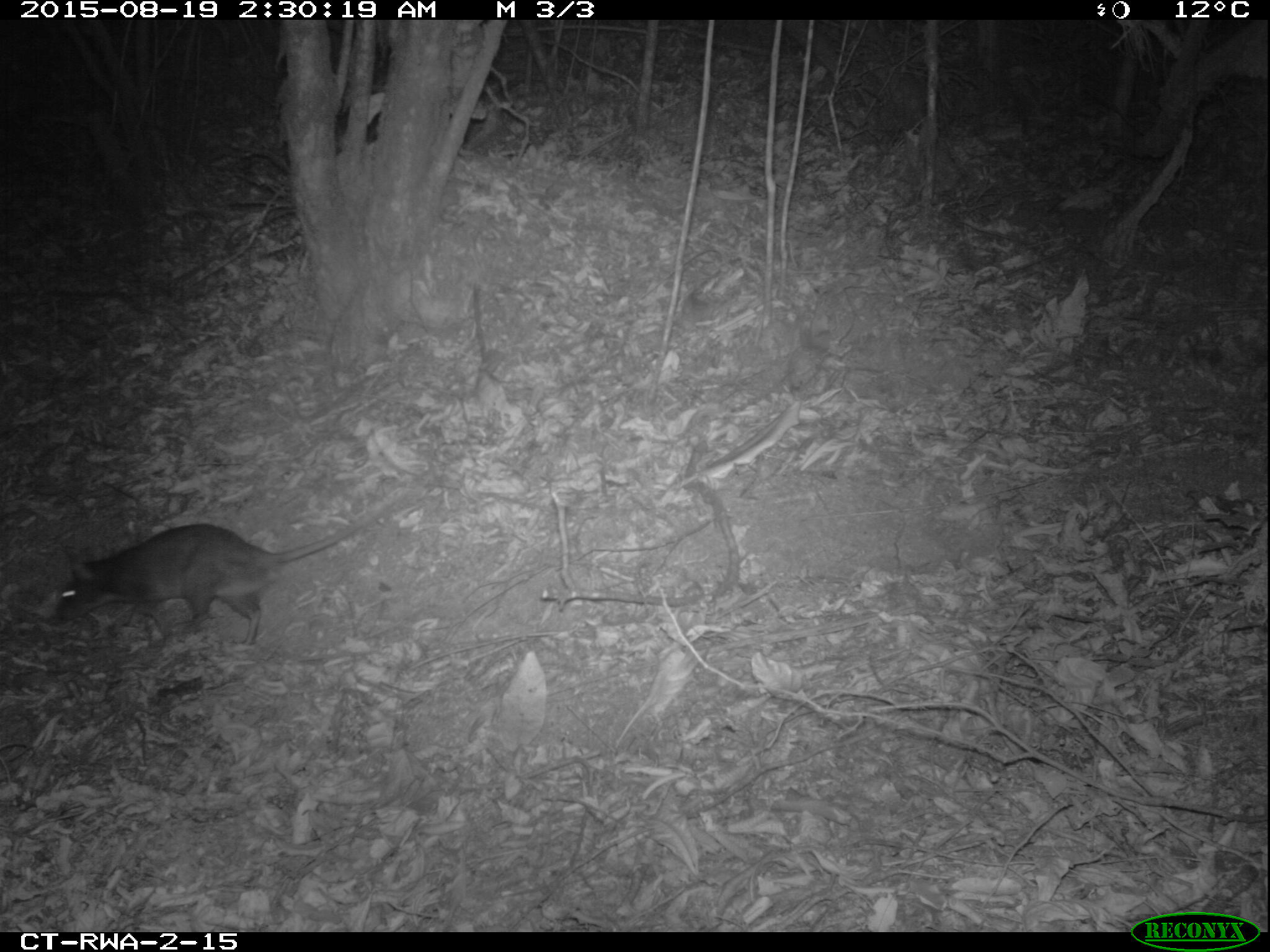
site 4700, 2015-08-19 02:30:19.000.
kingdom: Animalia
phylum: Chordata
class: Mammalia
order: Rodentia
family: Nesomyidae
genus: Cricetomys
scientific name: Cricetomys gambianus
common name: african giant pouched rat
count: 1